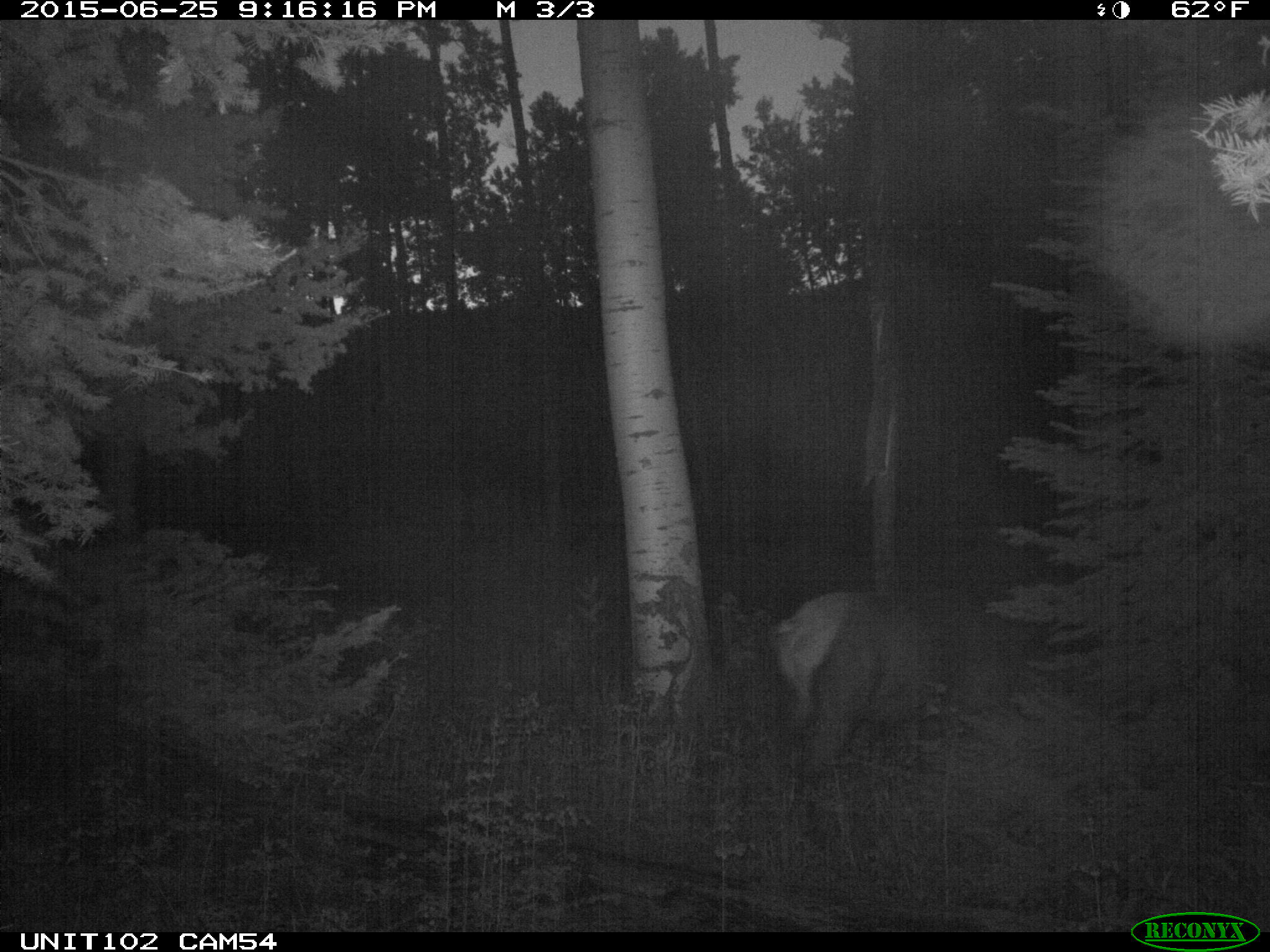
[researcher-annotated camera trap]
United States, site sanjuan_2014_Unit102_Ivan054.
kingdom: Animalia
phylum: Chordata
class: Mammalia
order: Artiodactyla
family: Cervidae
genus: Cervus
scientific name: Cervus elaphus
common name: red deer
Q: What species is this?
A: Cervus elaphus (red deer).